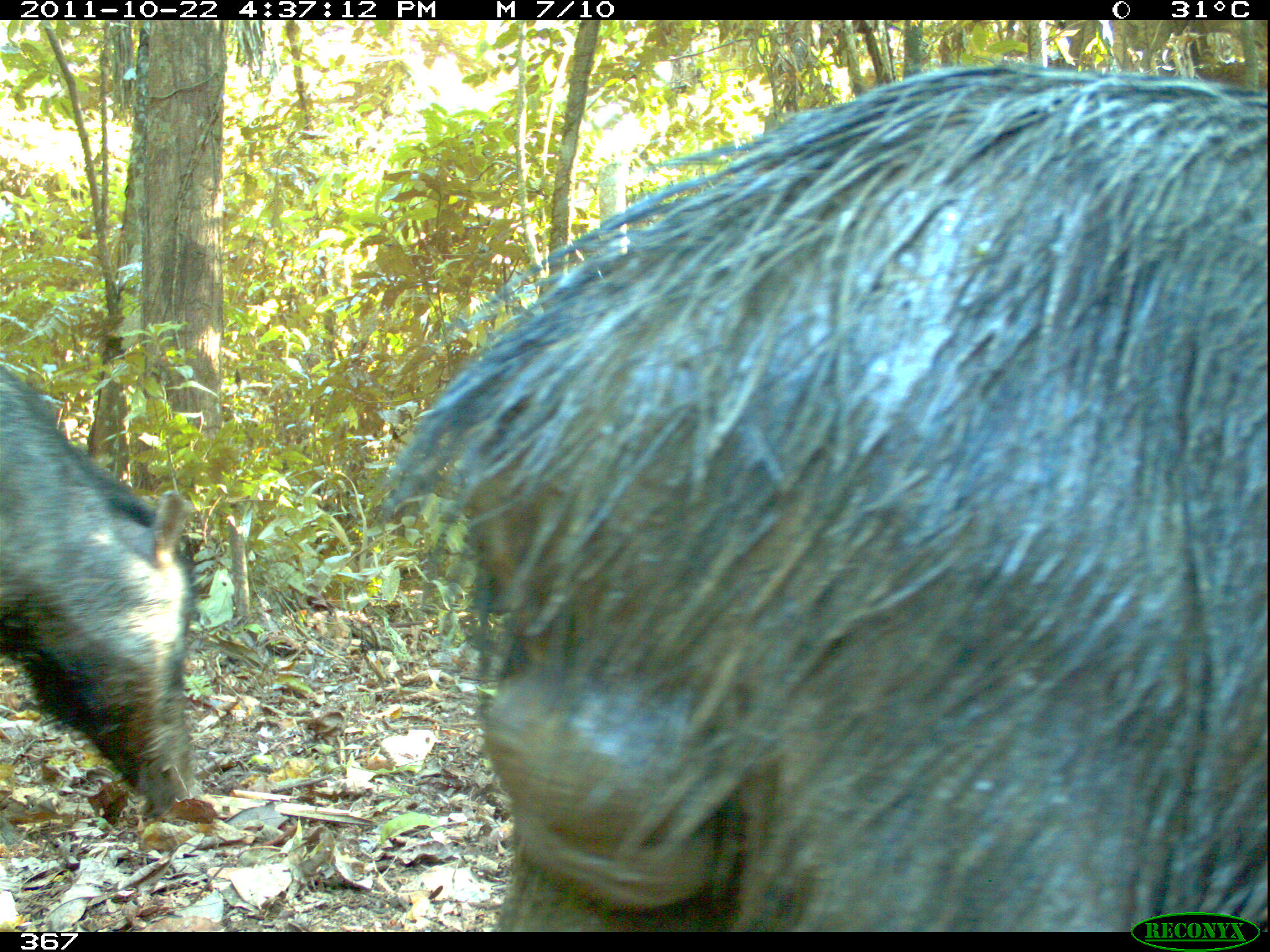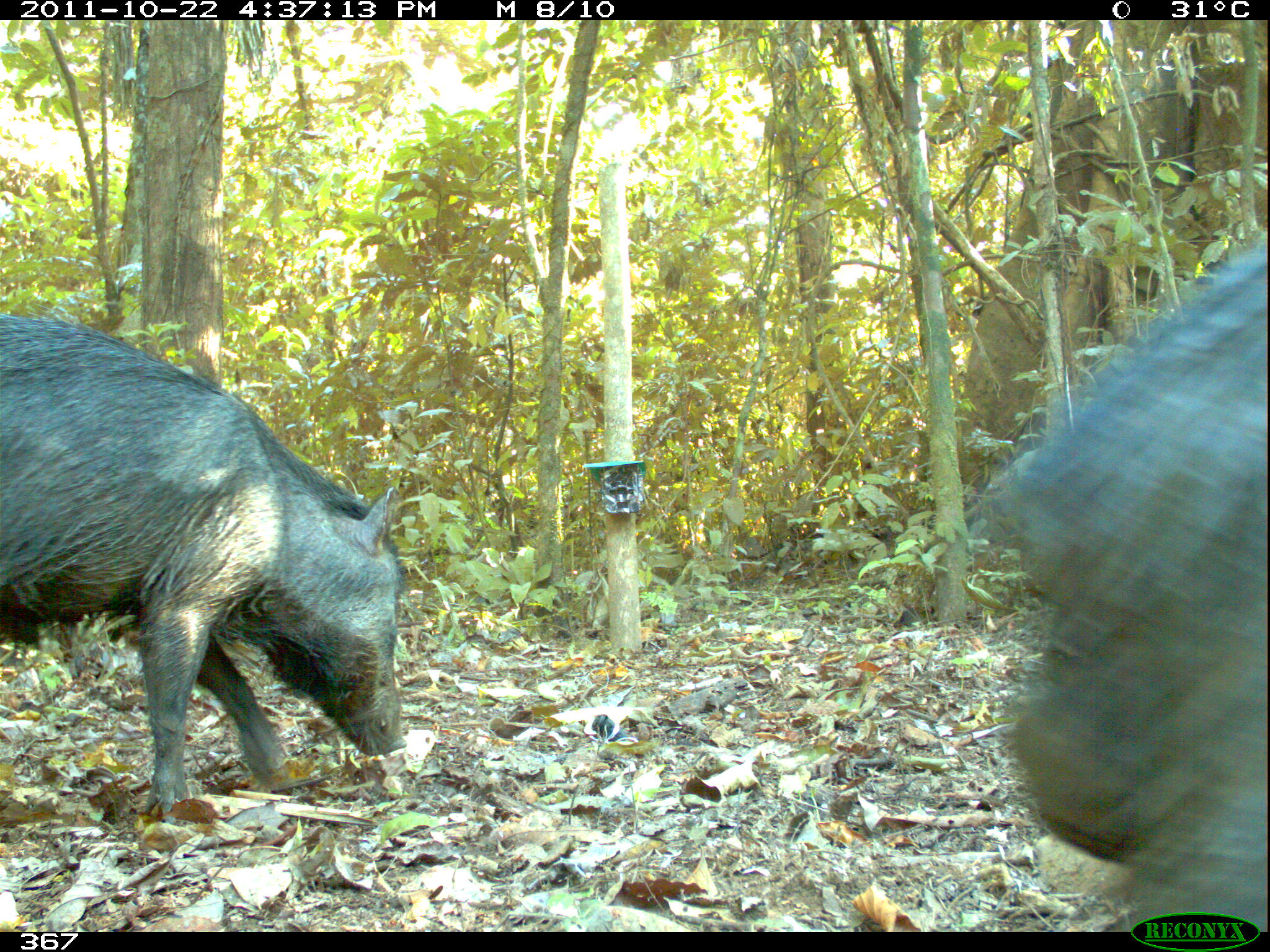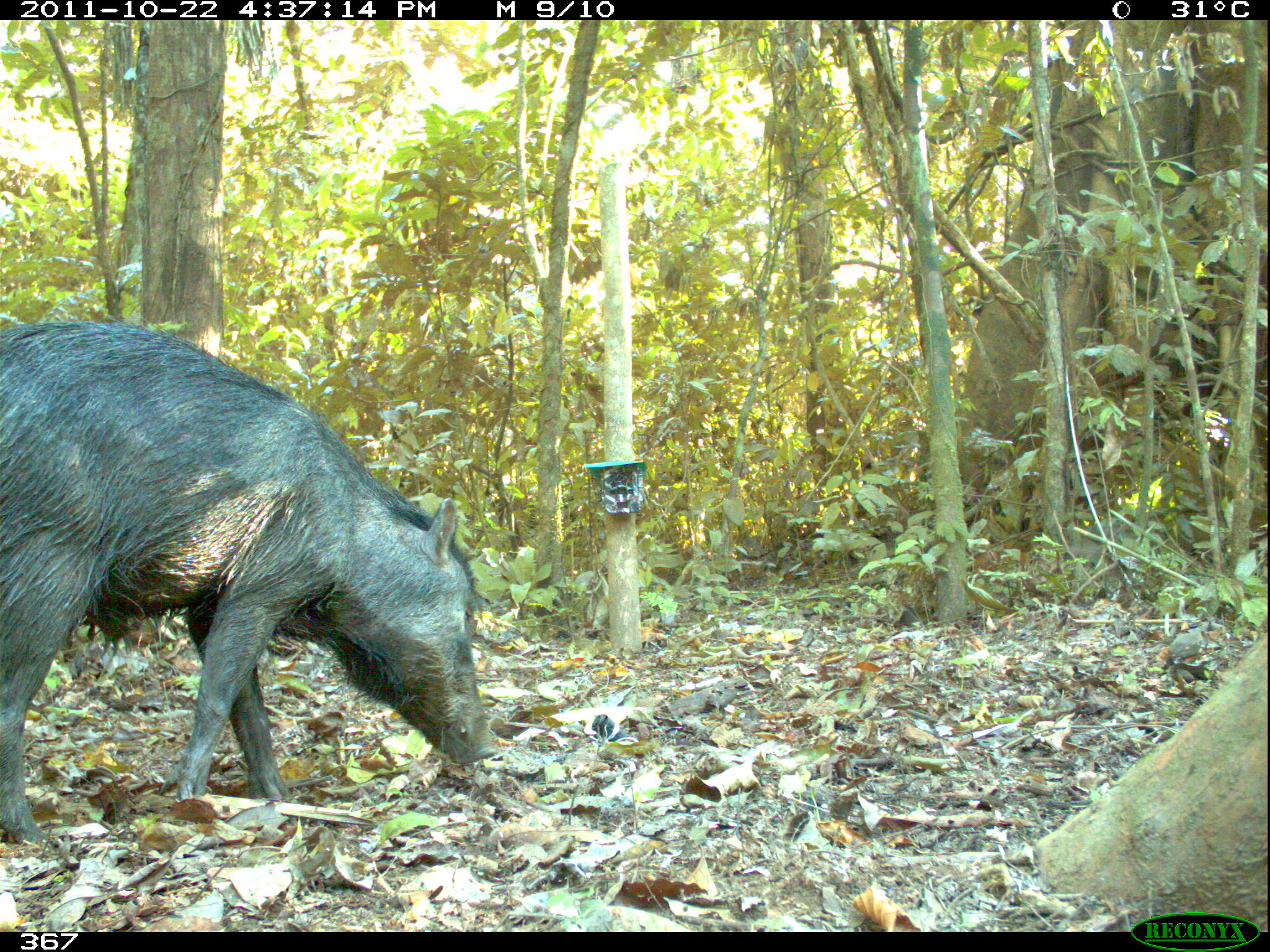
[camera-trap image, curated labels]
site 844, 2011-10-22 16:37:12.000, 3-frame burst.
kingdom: Animalia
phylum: Chordata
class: Mammalia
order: Artiodactyla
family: Tayassuidae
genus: Tayassu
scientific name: Tayassu pecari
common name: white-lipped peccary